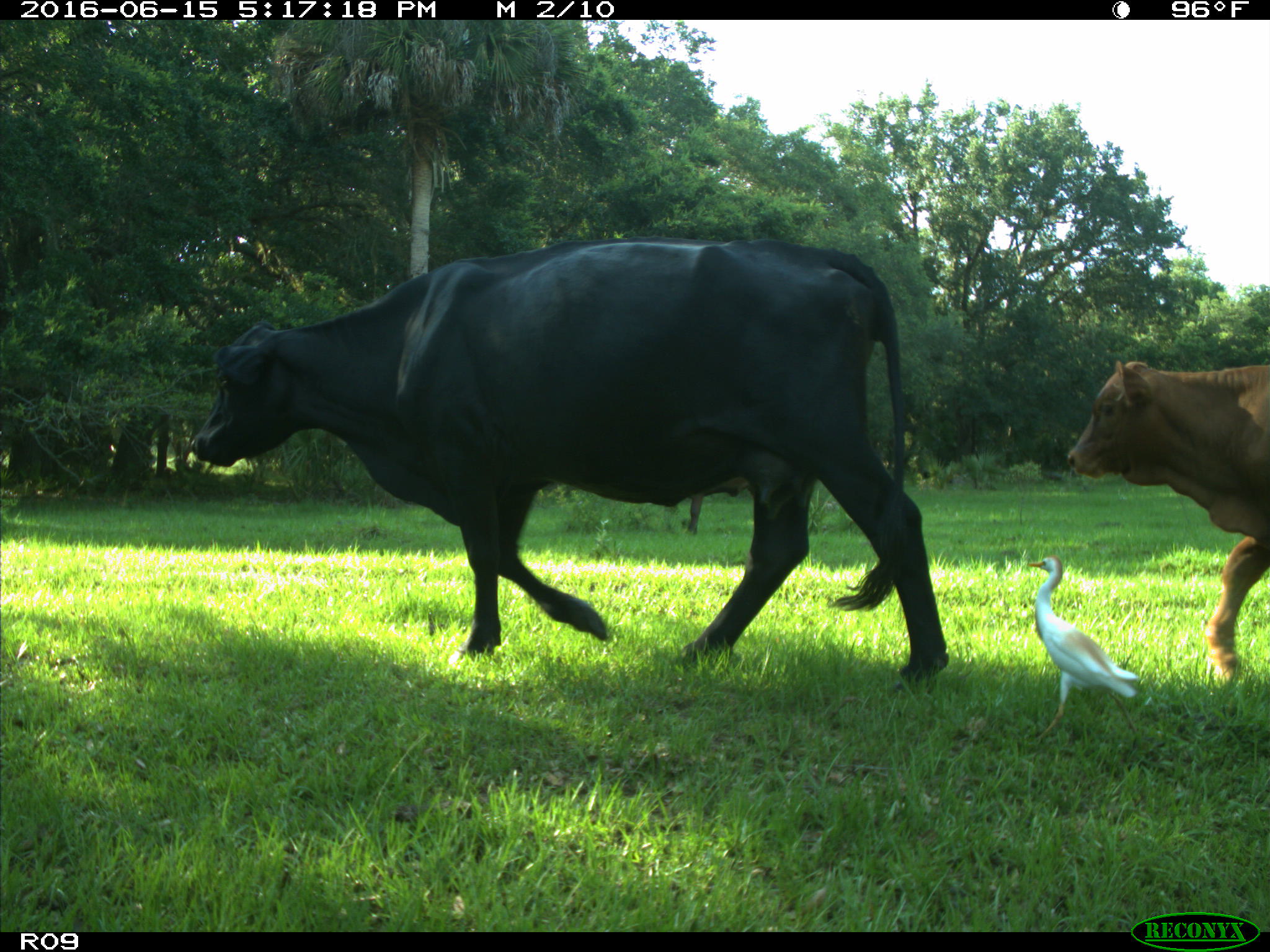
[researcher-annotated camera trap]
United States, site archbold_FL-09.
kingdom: Animalia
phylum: Chordata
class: Mammalia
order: Artiodactyla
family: Bovidae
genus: Bos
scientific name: Bos taurus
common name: domestic cow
Bos taurus (domestic cow).